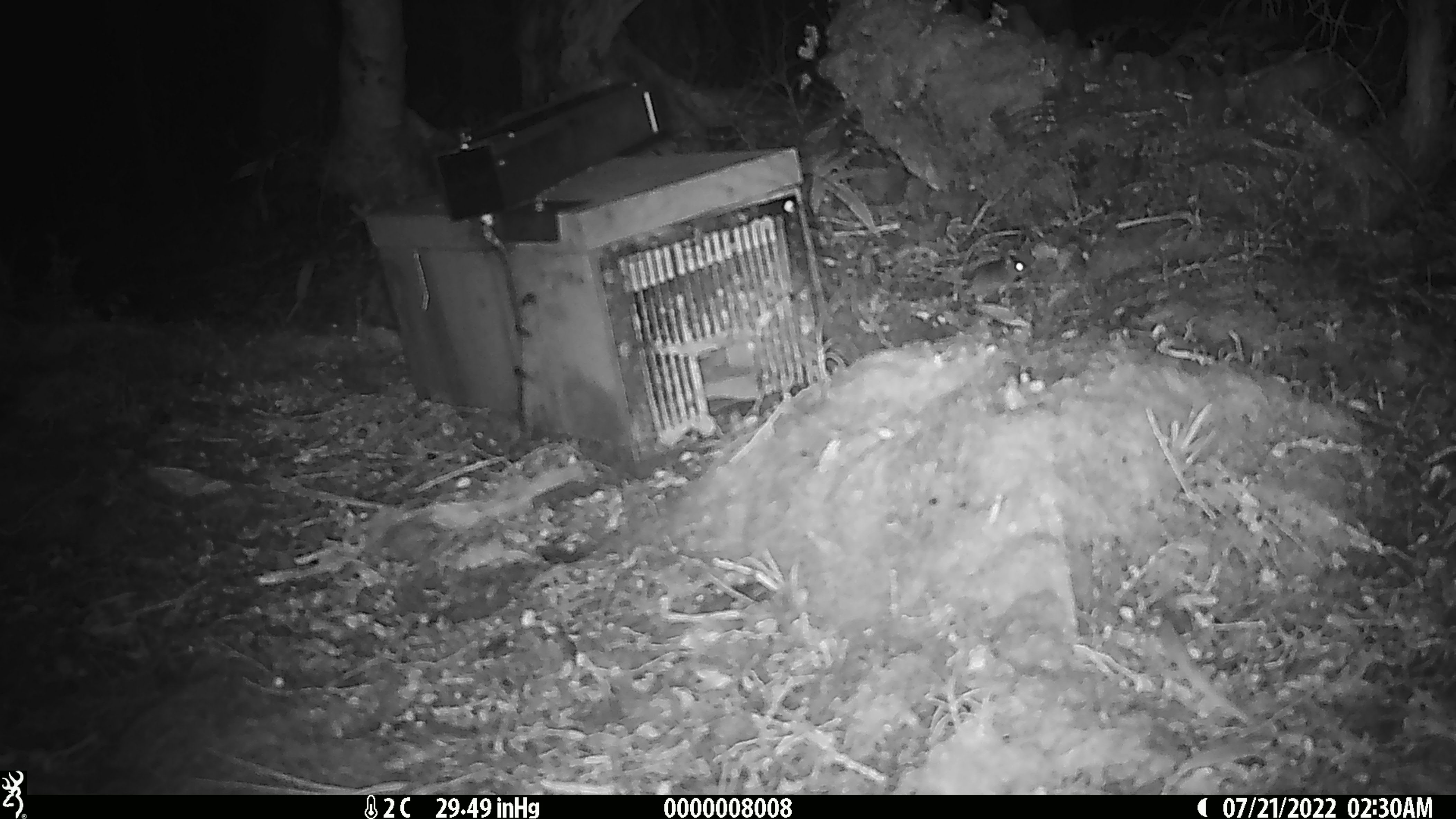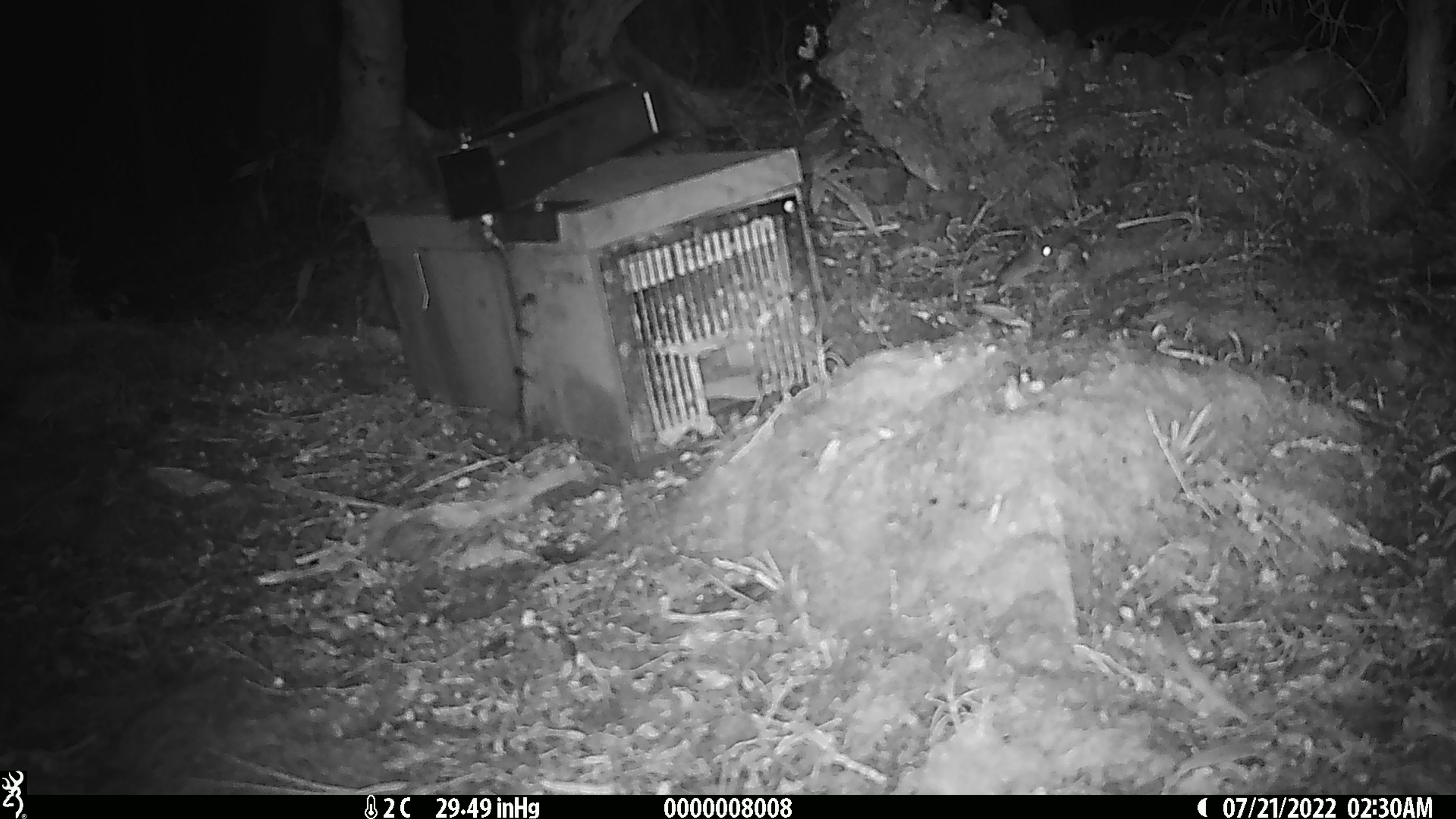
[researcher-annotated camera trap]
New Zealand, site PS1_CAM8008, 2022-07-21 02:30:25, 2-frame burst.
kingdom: Animalia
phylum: Chordata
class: Mammalia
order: Rodentia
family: Muridae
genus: Mus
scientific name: Mus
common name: mouse